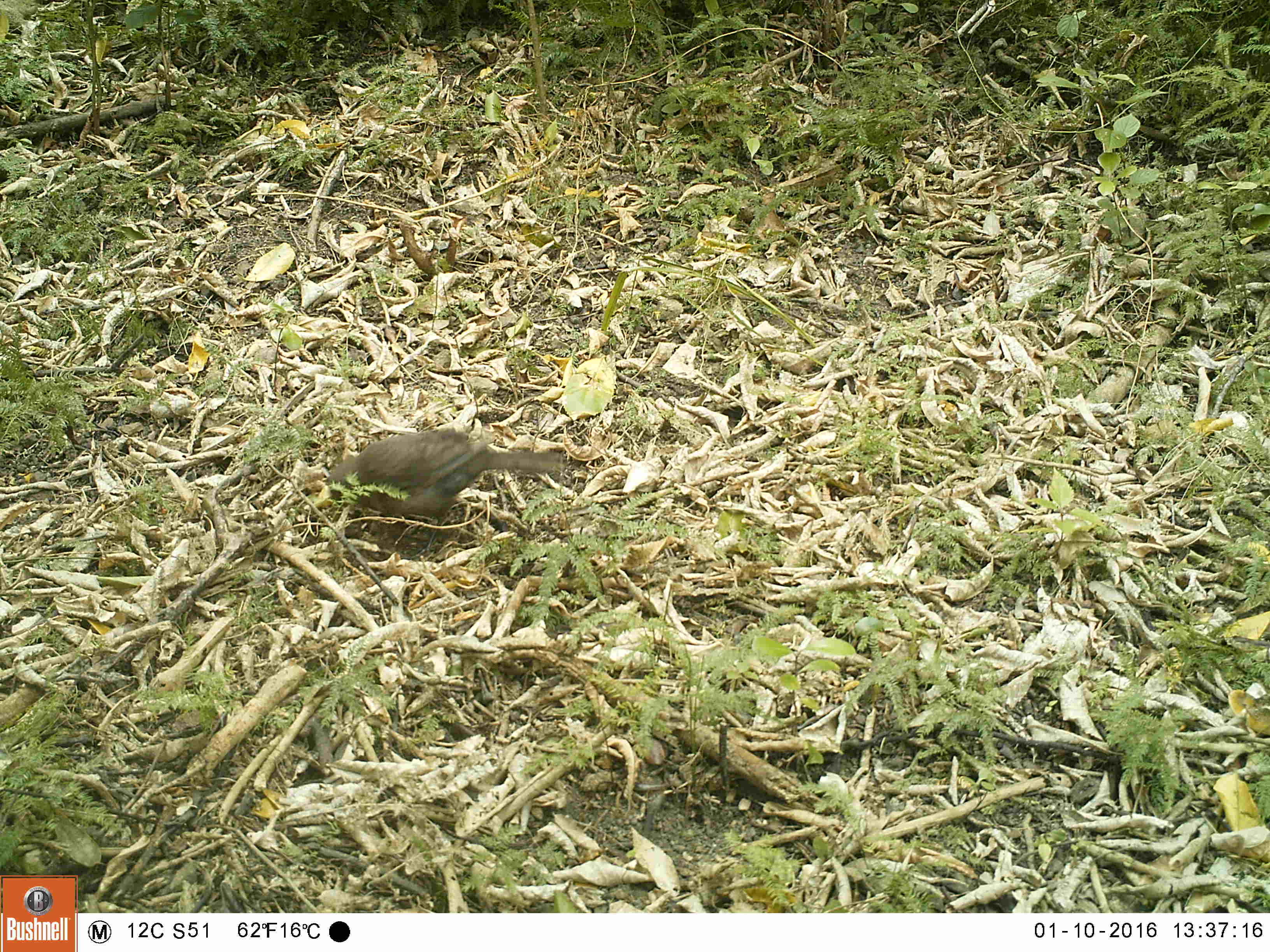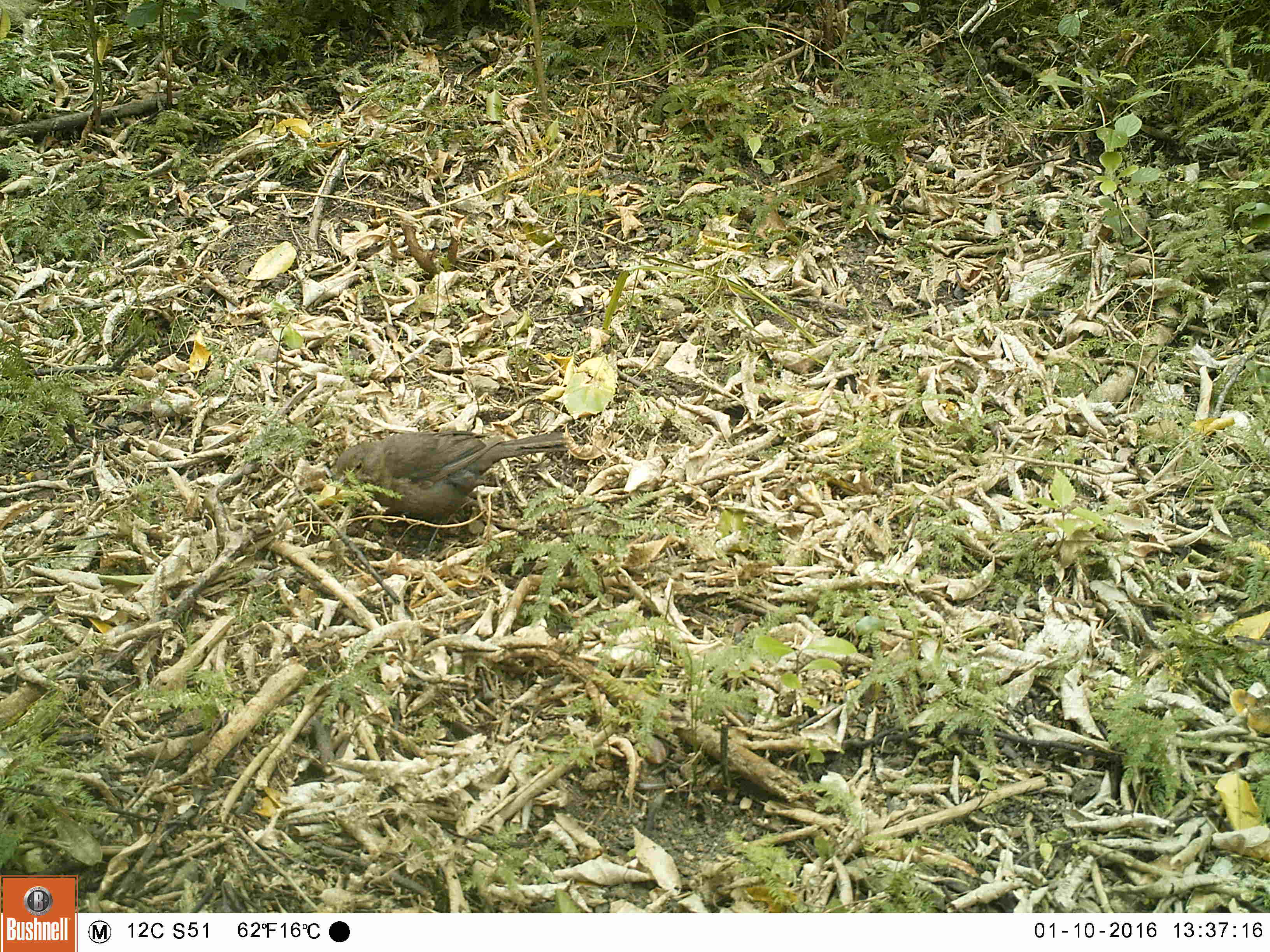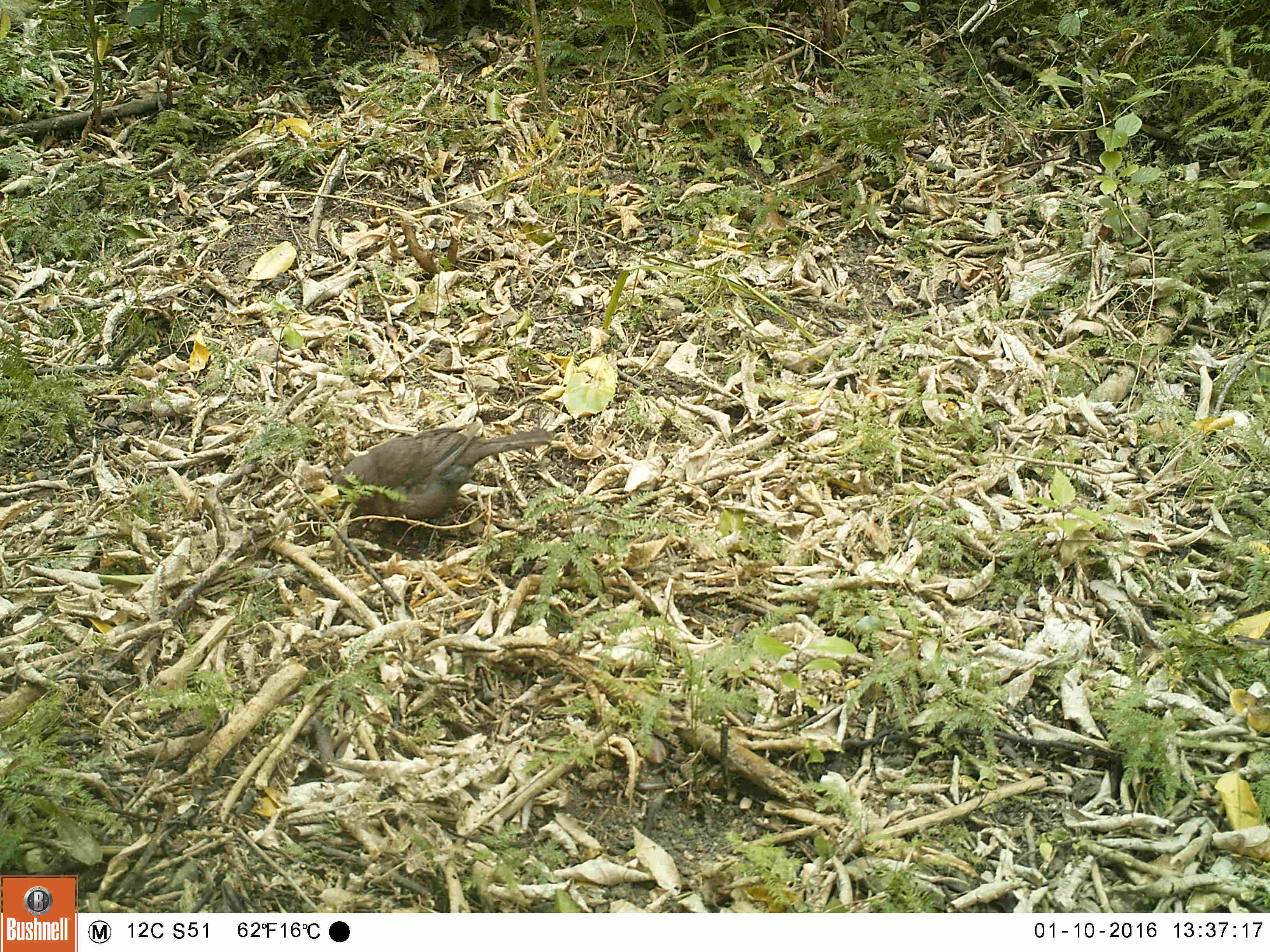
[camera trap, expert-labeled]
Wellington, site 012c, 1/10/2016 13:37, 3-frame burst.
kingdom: Animalia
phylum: Chordata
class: Aves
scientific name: Aves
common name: bird